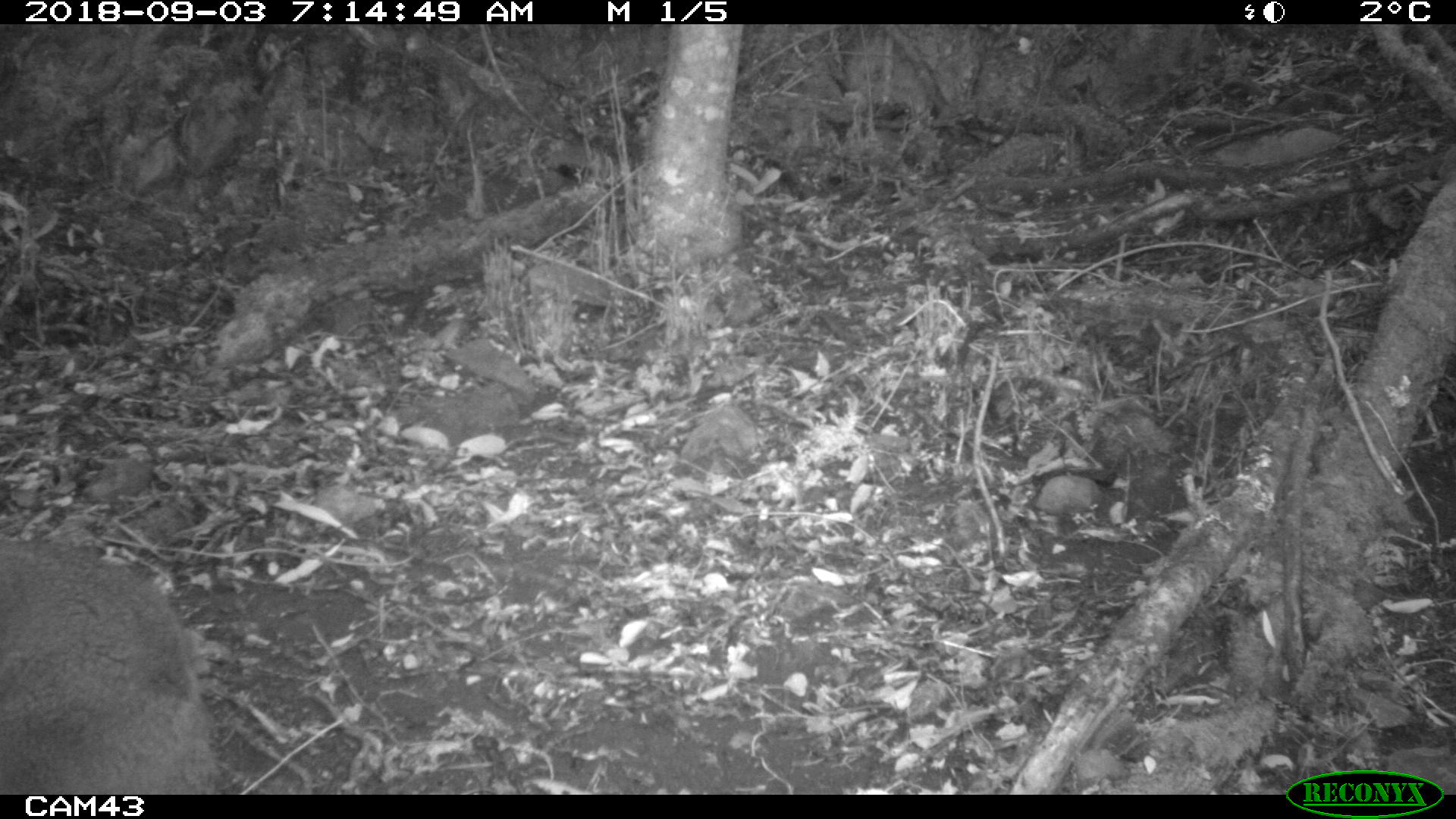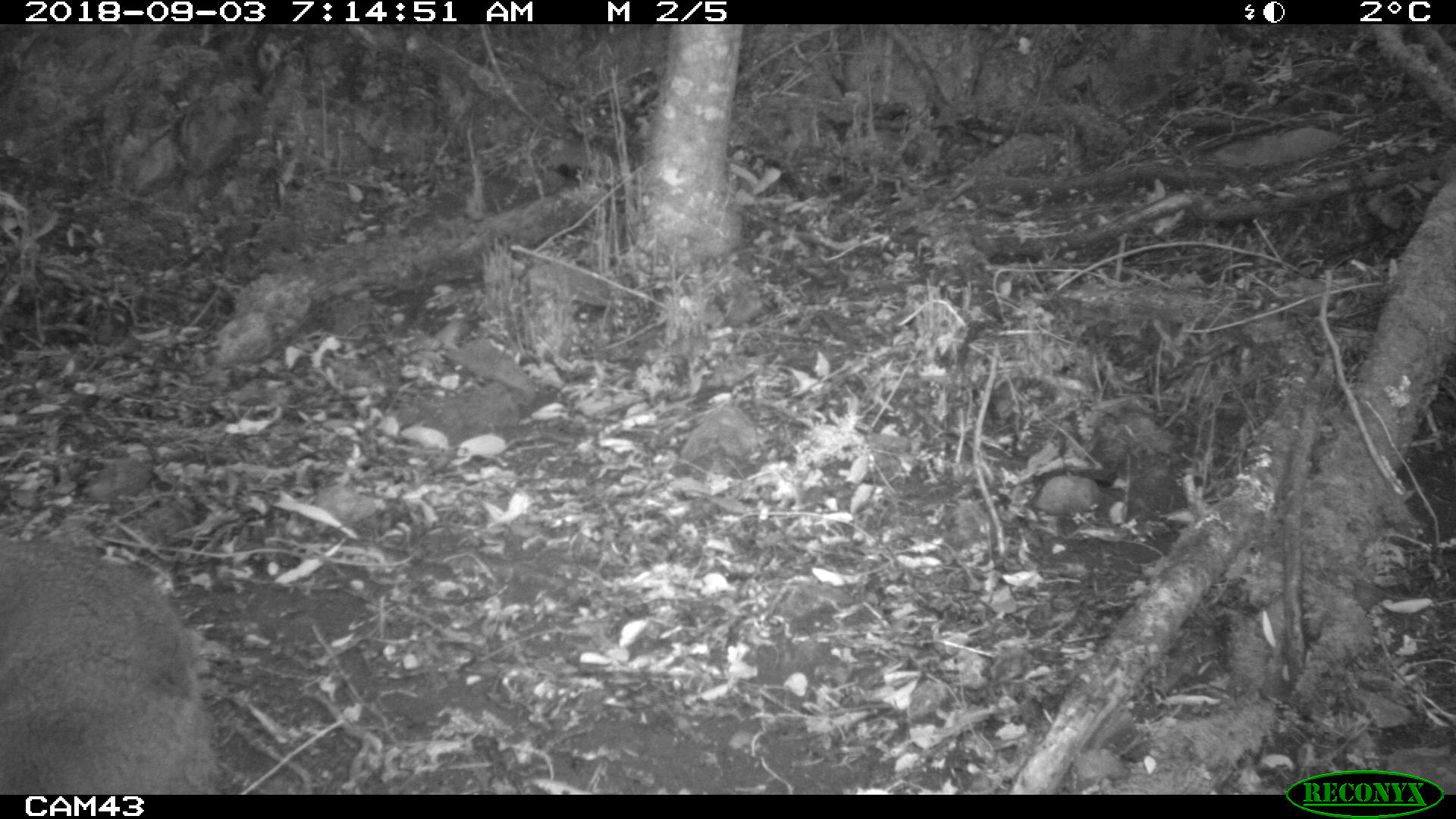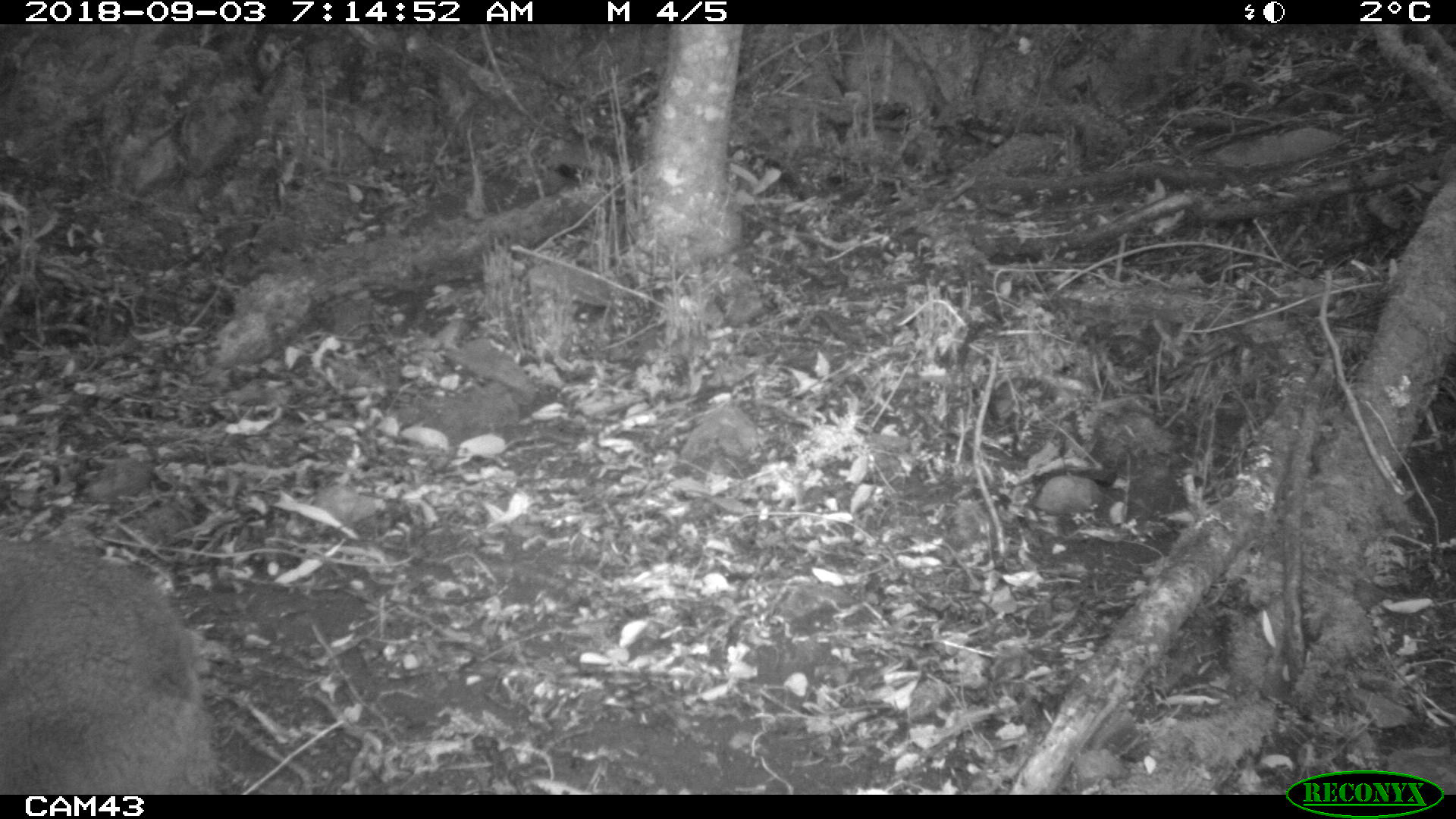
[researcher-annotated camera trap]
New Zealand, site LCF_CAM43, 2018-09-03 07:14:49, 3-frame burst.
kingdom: Animalia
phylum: Chordata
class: Mammalia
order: Diprotodontia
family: Macropodidae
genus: Notamacropus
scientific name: Notamacropus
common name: wallaby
Wallaby (Notamacropus).